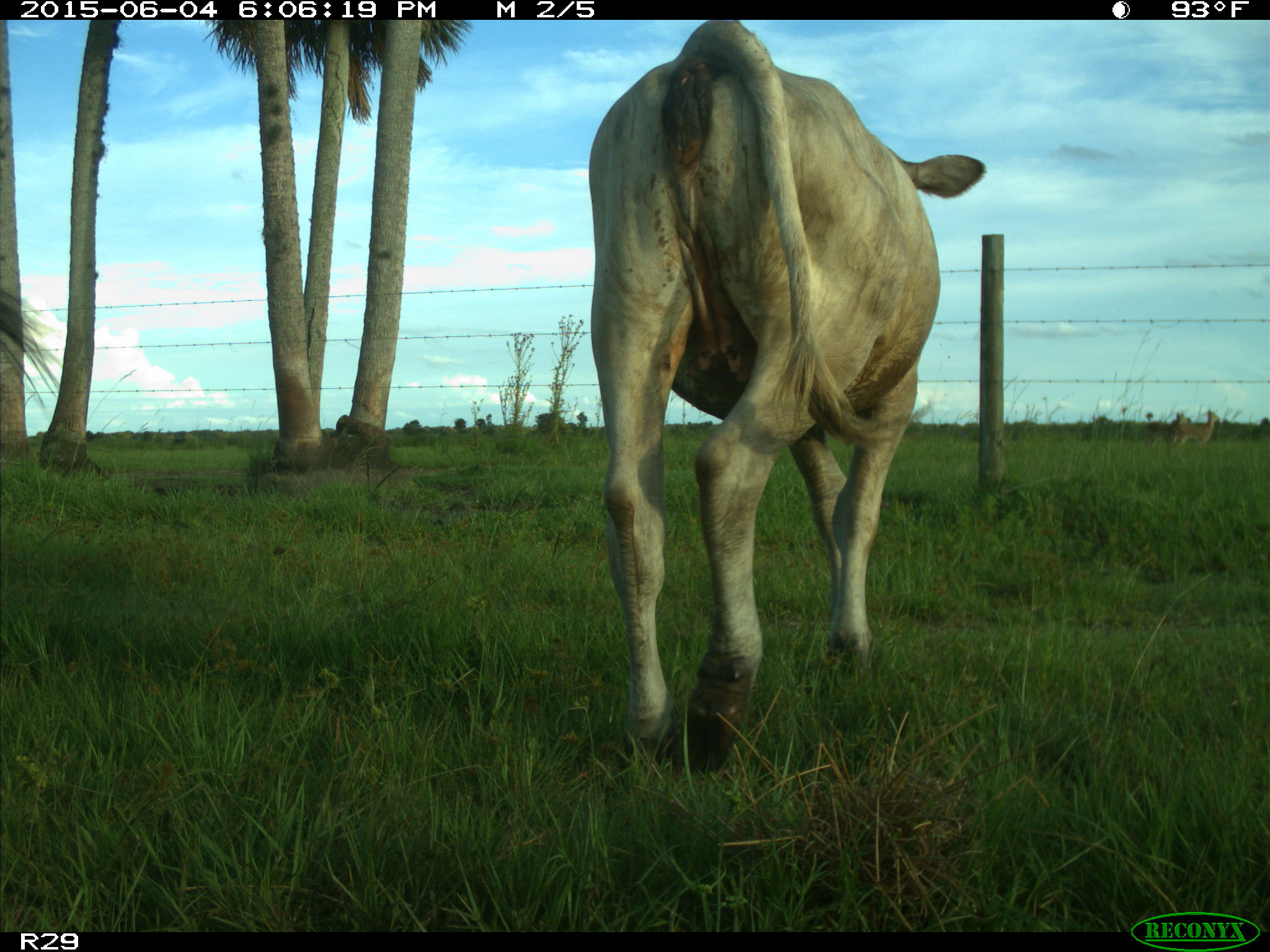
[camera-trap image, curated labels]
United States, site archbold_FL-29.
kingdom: Animalia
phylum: Chordata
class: Mammalia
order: Artiodactyla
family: Bovidae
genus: Bos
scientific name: Bos taurus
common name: domestic cow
Bos taurus (domestic cow).